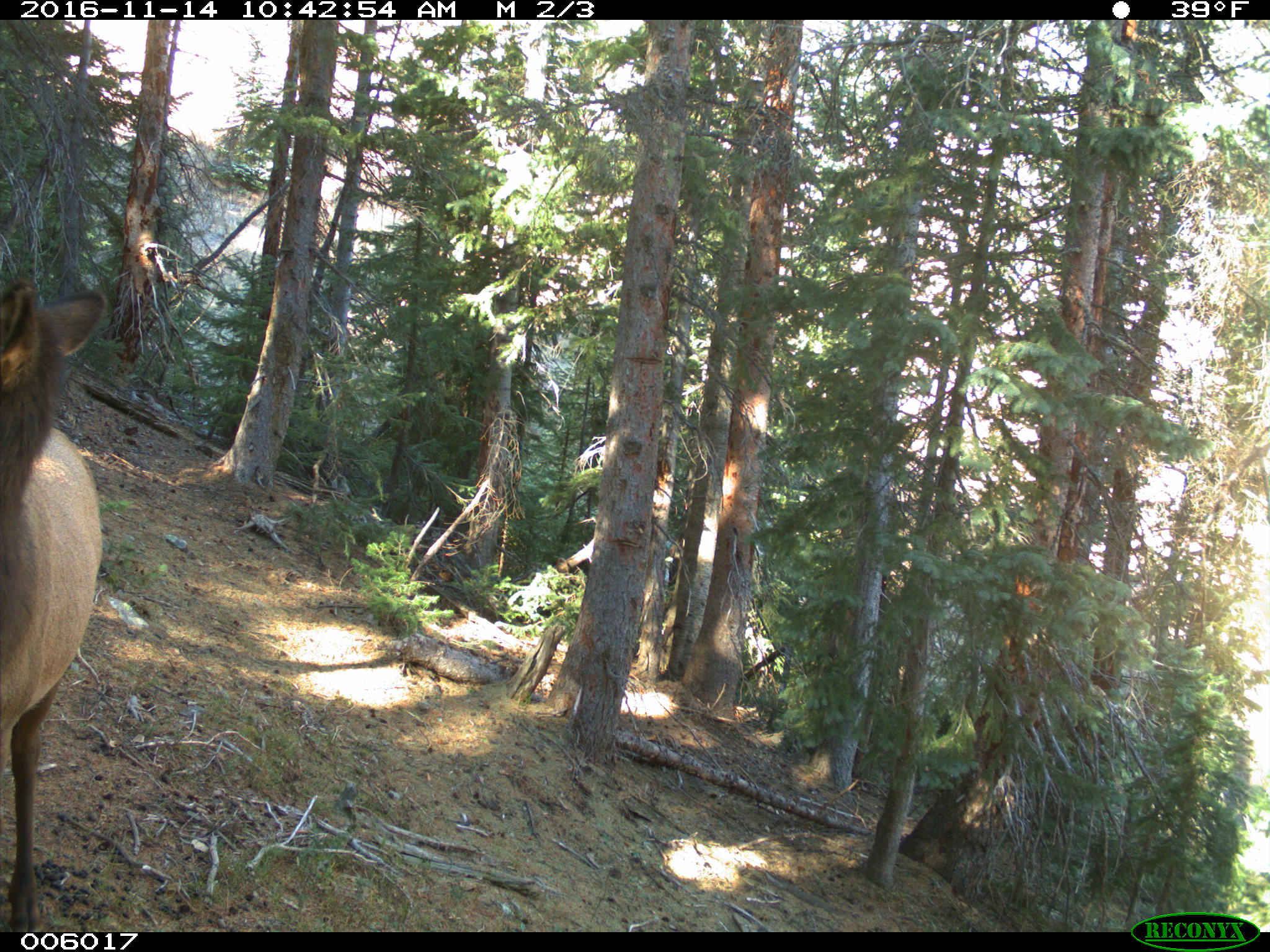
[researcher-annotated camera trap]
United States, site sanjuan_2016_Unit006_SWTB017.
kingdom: Animalia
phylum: Chordata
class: Mammalia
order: Artiodactyla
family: Cervidae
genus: Cervus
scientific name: Cervus elaphus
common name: red deer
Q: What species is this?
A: Cervus elaphus (red deer).